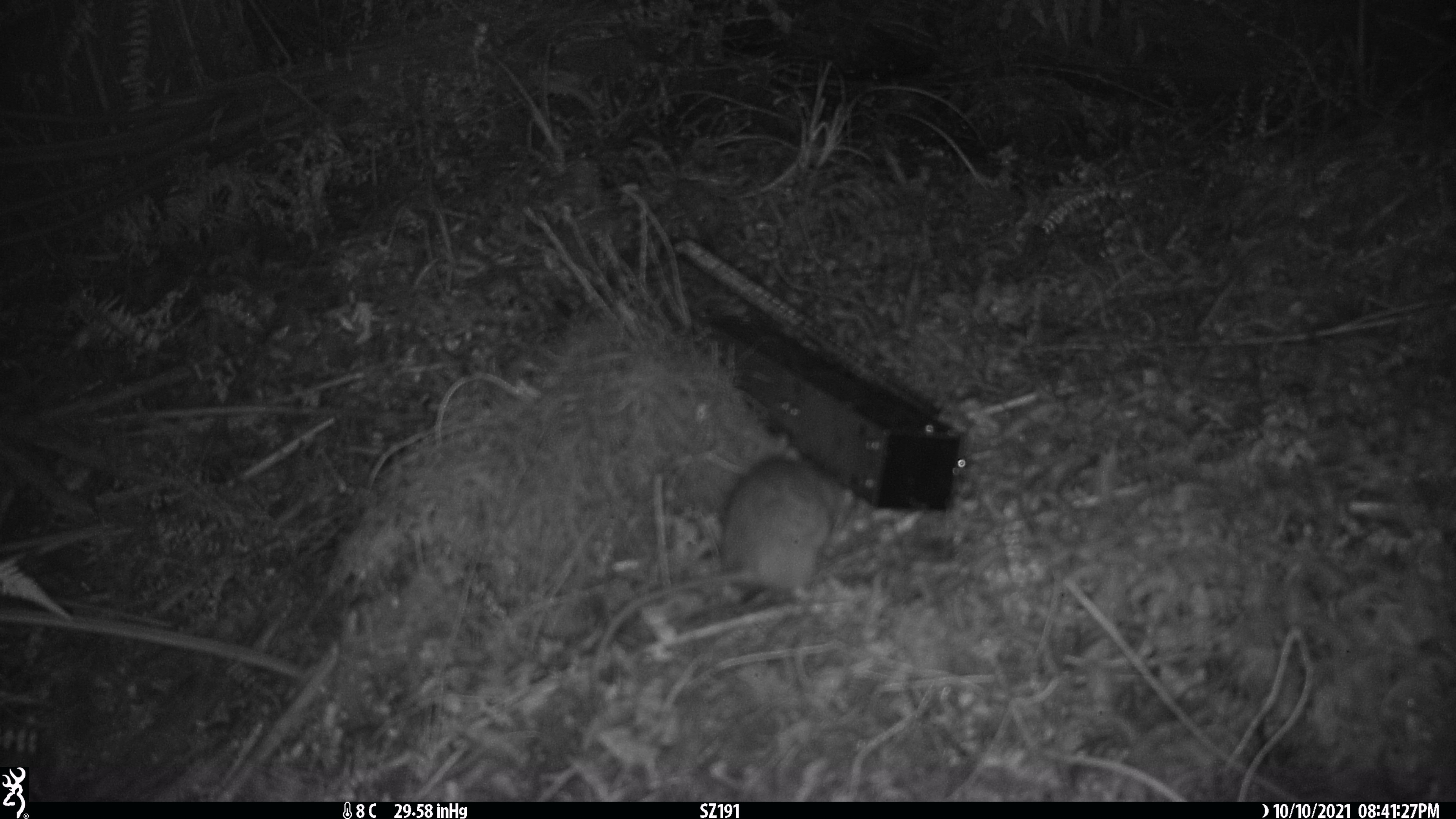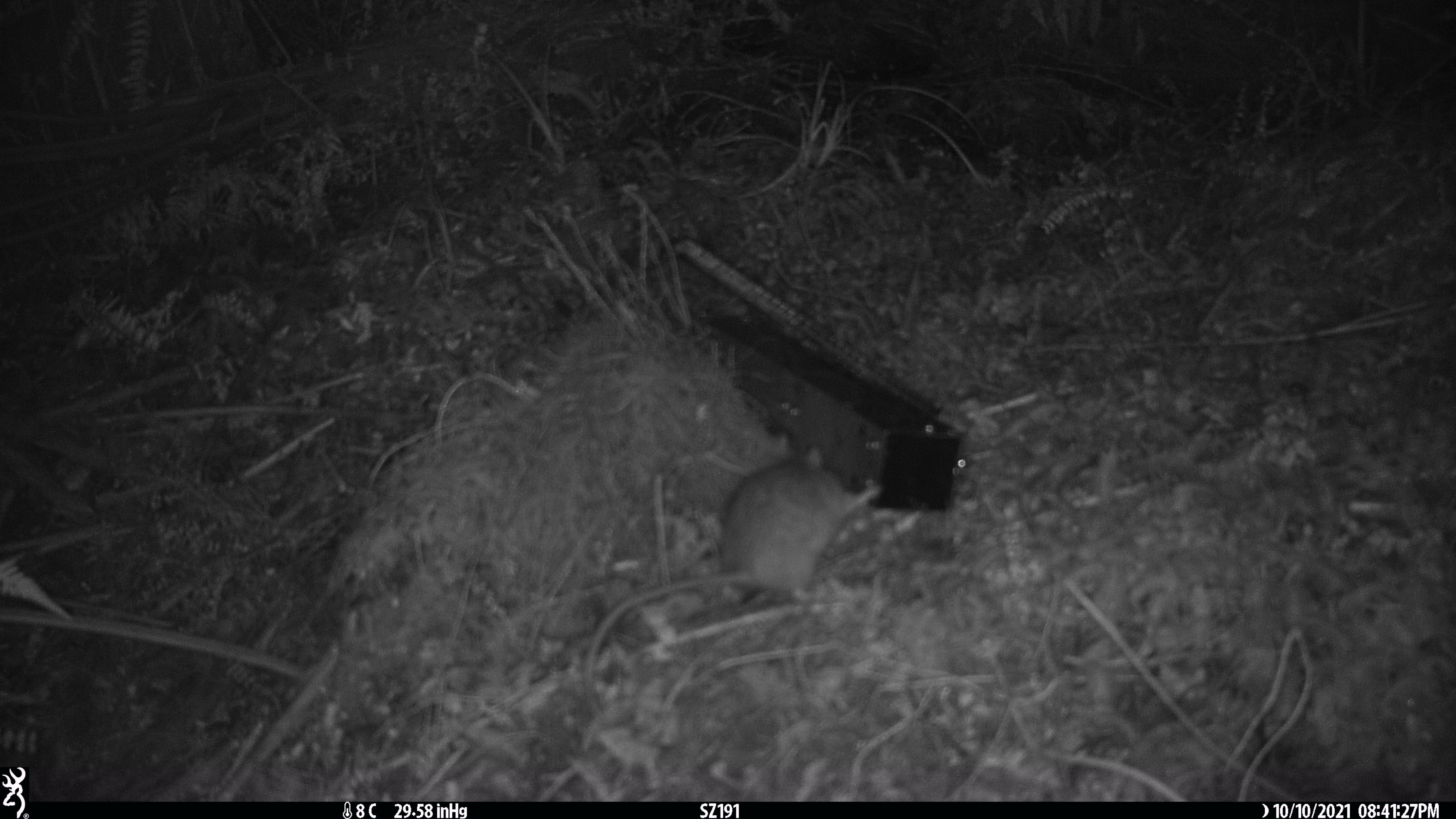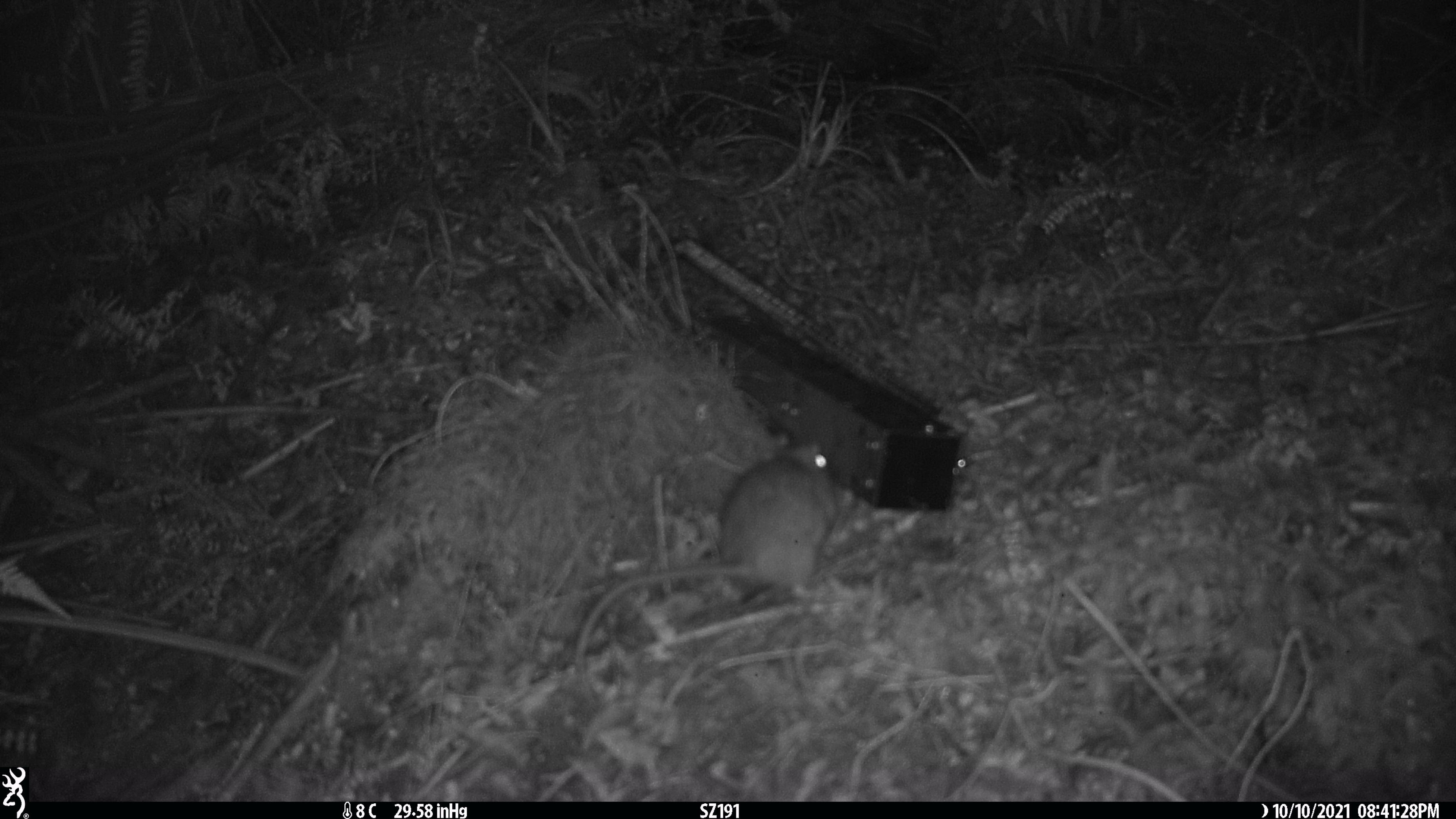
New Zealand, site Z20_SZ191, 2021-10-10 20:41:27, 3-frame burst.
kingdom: Animalia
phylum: Chordata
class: Mammalia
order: Rodentia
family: Muridae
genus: Rattus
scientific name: Rattus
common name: rat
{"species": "rat (Rattus)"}